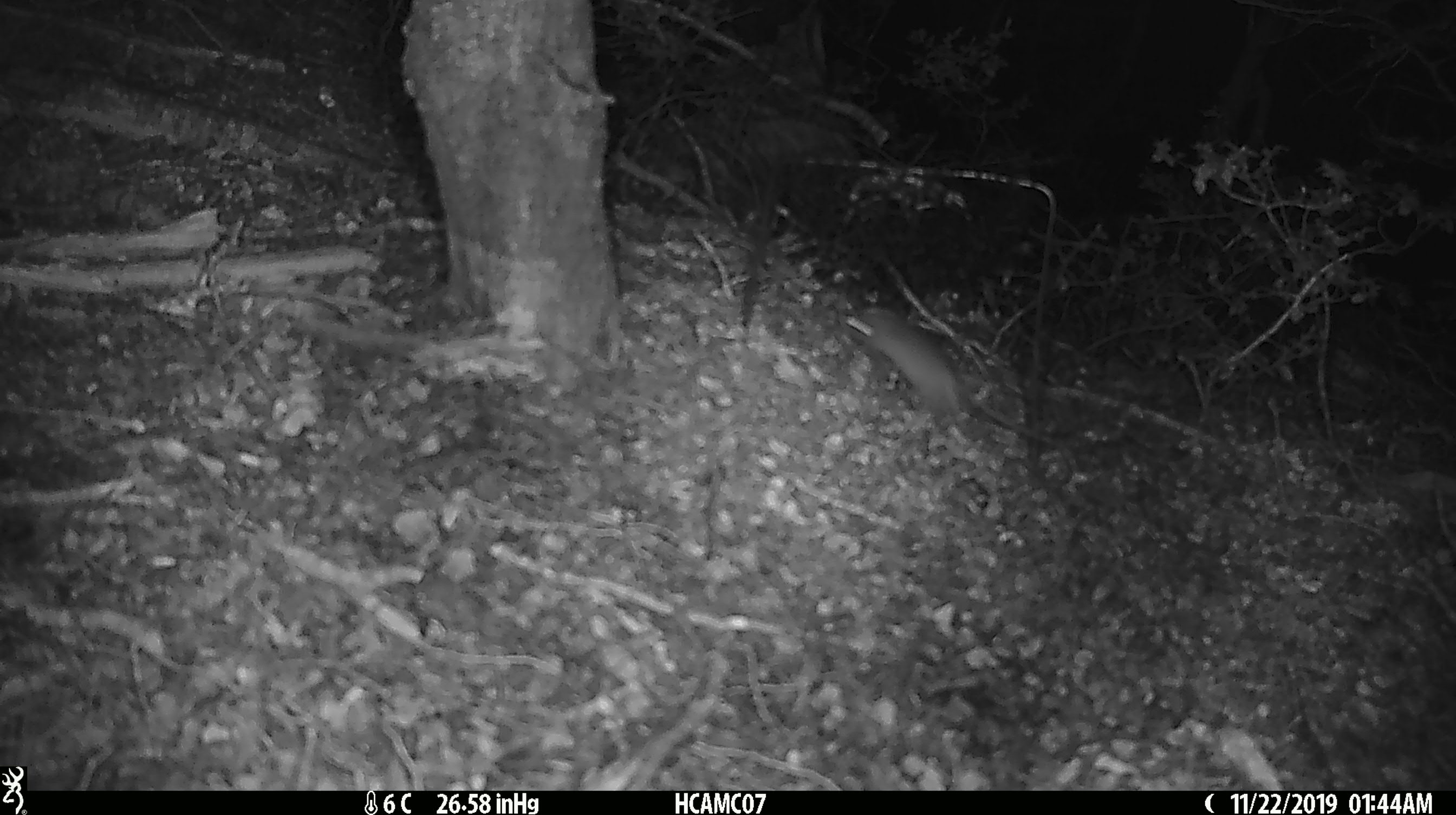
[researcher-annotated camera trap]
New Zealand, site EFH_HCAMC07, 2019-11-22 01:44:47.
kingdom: Animalia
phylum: Chordata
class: Mammalia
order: Rodentia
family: Muridae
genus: Mus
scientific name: Mus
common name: mouse